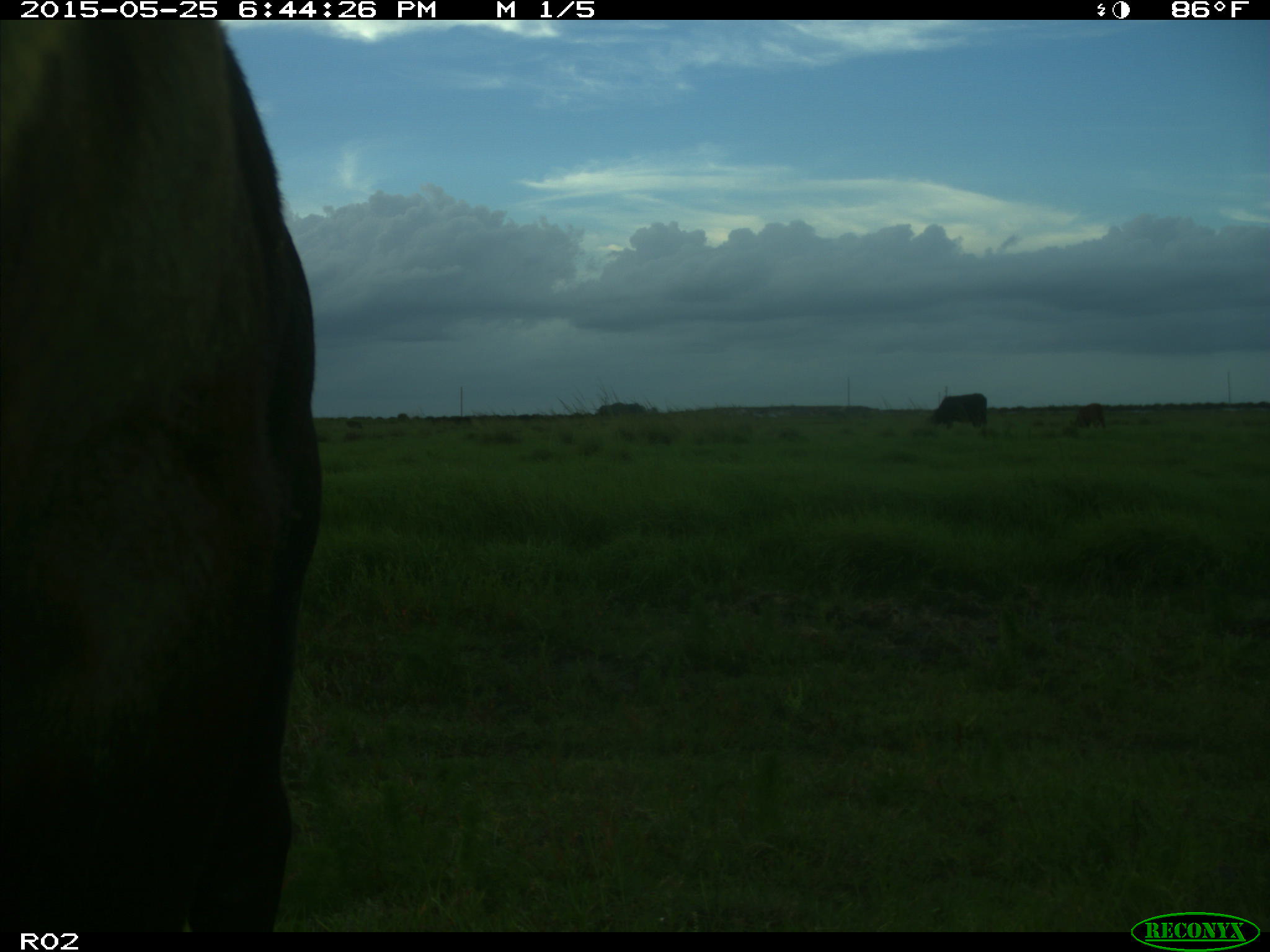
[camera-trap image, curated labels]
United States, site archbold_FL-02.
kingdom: Animalia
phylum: Chordata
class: Mammalia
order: Artiodactyla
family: Bovidae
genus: Bos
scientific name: Bos taurus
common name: domestic cow